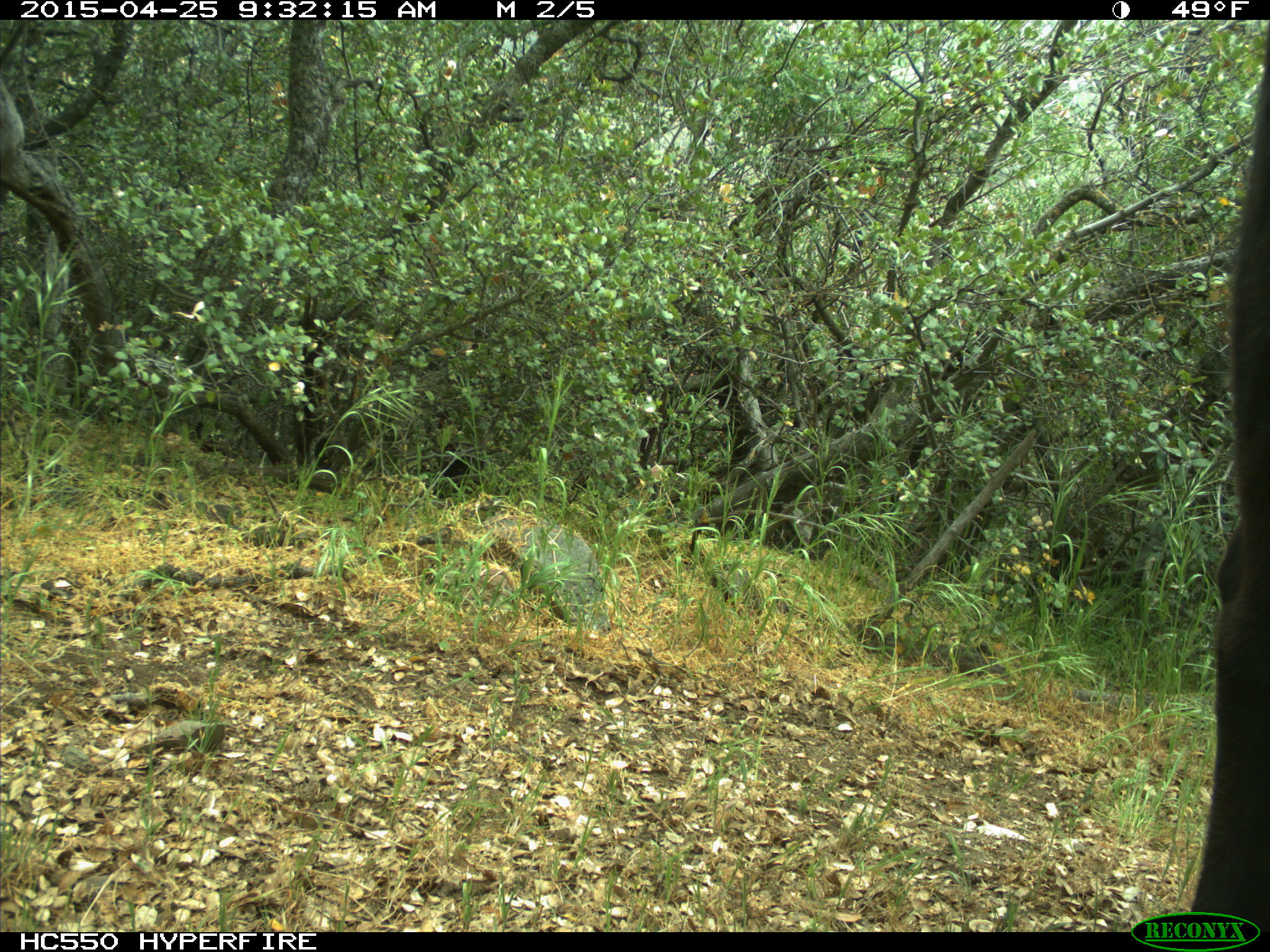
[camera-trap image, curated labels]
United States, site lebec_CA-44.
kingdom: Animalia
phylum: Chordata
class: Mammalia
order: Artiodactyla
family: Suidae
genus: Sus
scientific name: Sus scrofa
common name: wild boar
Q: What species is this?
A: Sus scrofa (wild boar).